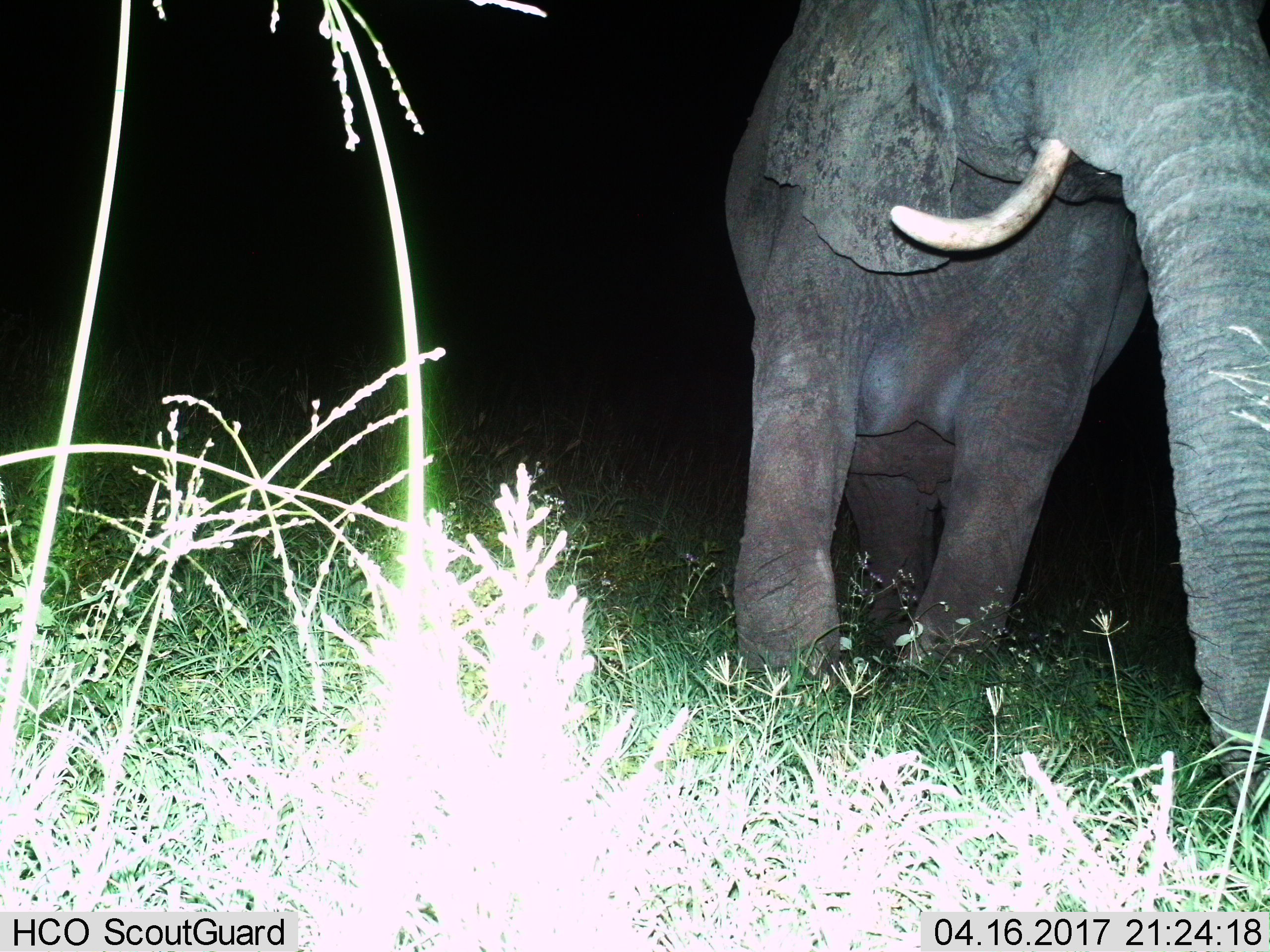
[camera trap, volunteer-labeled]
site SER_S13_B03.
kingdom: Animalia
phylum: Chordata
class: Mammalia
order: Proboscidea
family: Elephantidae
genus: Loxodonta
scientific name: Loxodonta africana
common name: african bush elephant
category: elephant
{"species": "elephant (african bush elephant) (Loxodonta africana)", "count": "1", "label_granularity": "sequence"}